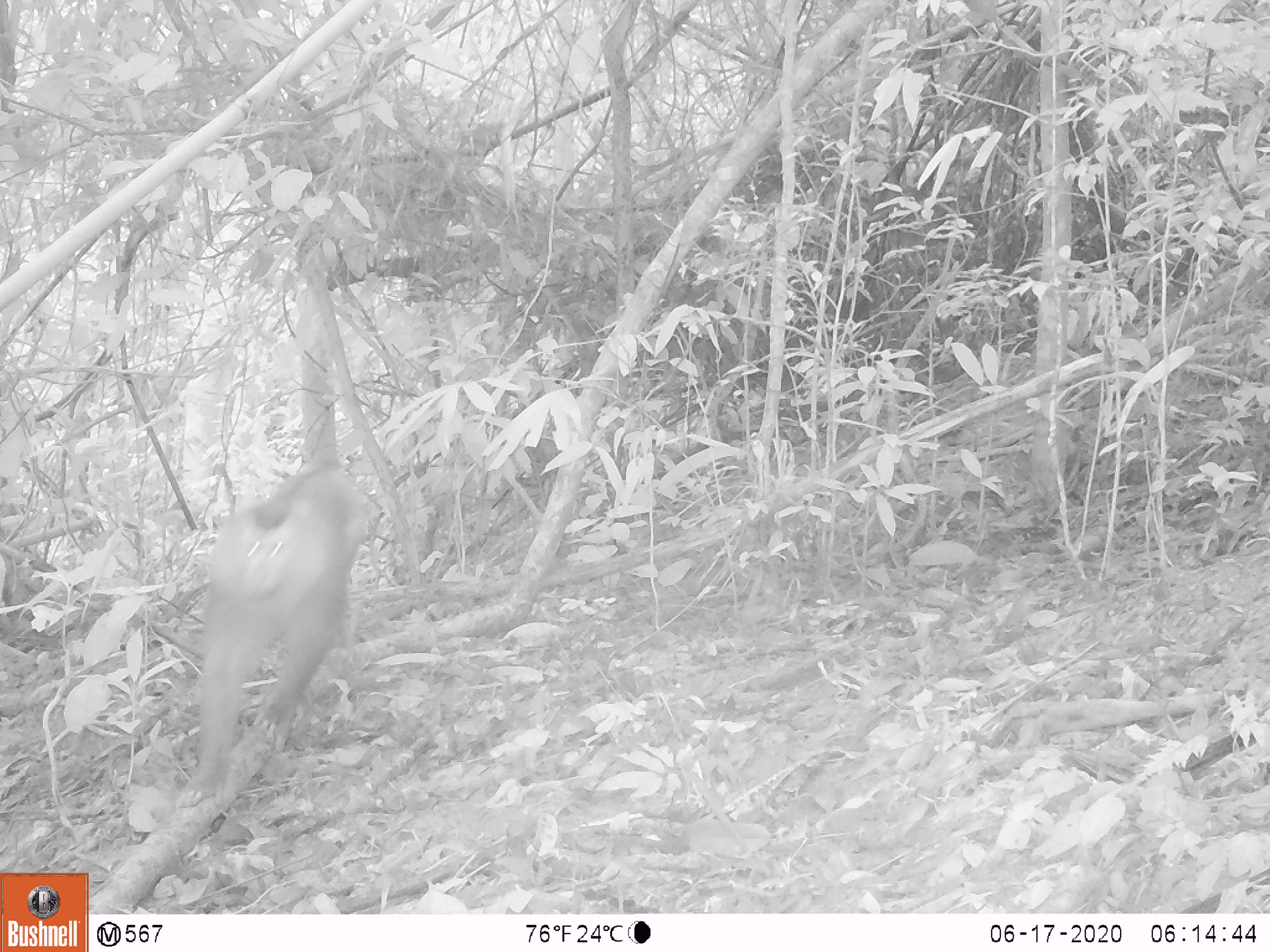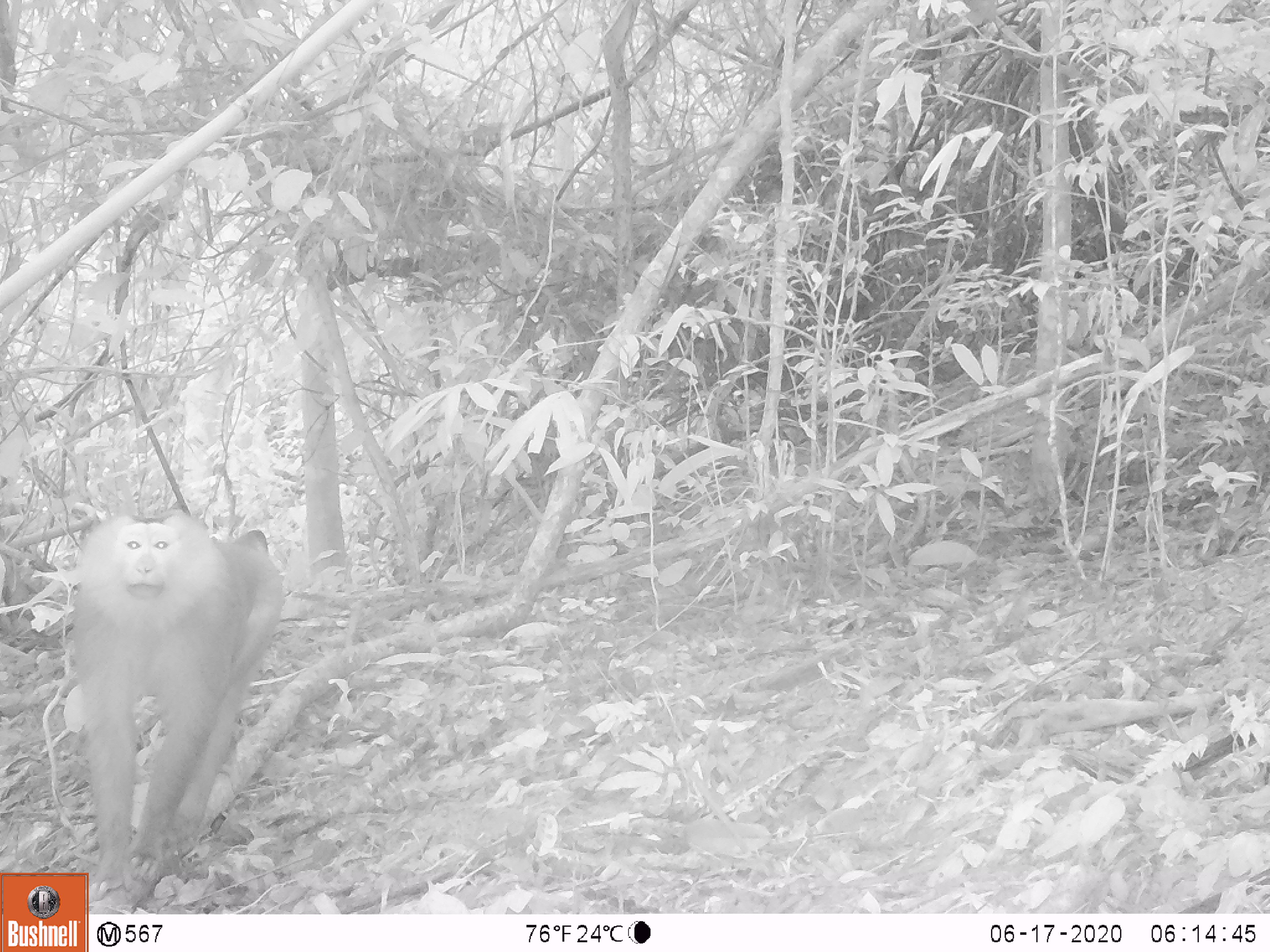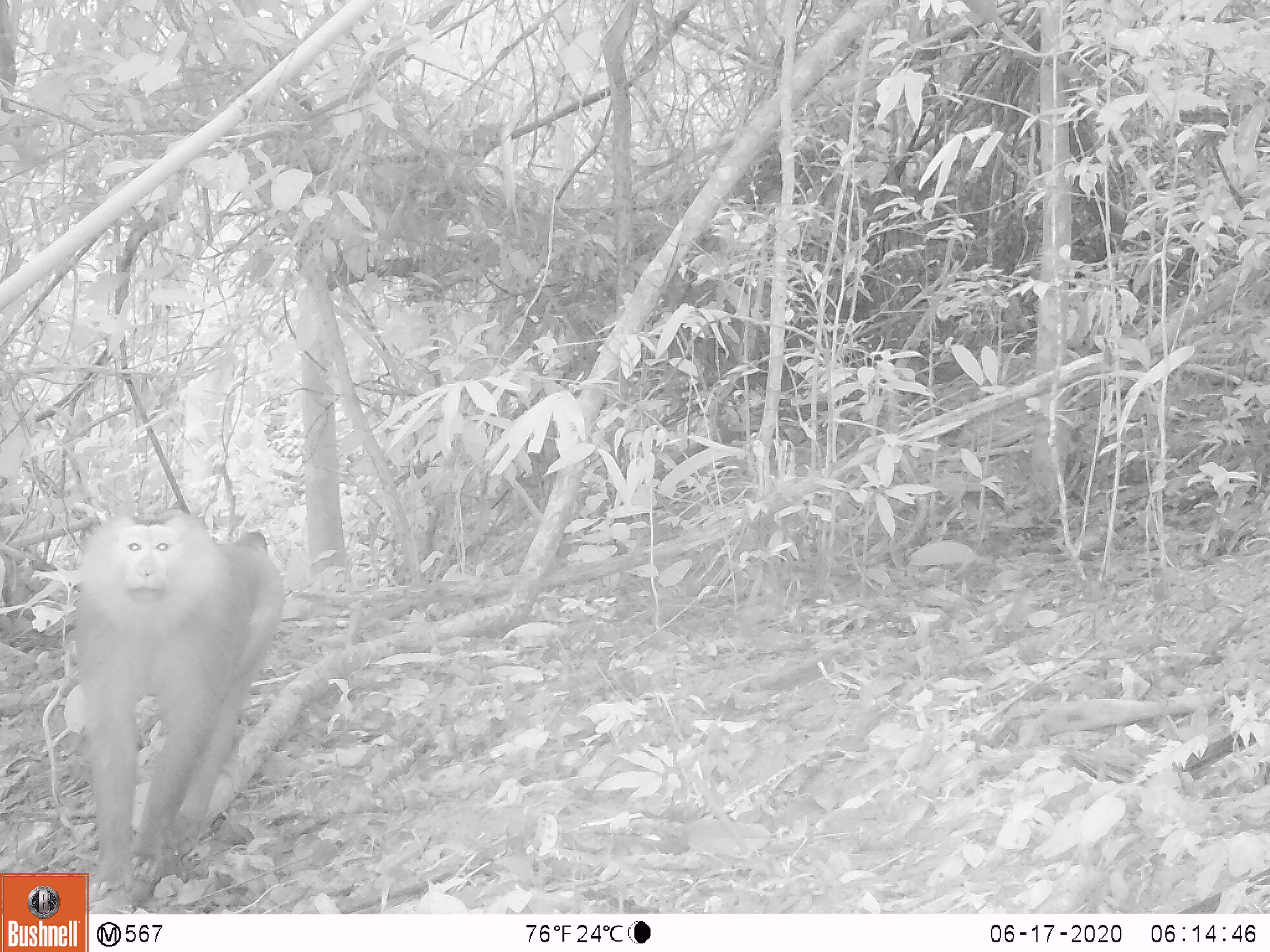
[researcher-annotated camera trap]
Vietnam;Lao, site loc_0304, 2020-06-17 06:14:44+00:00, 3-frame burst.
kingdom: Animalia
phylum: Chordata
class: Mammalia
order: Primates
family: Cercopithecidae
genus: Macaca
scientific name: Macaca nemestrina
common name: pig-tailed macaque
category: pig tailed macaque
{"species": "pig tailed macaque (pig-tailed macaque) (Macaca nemestrina)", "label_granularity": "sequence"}